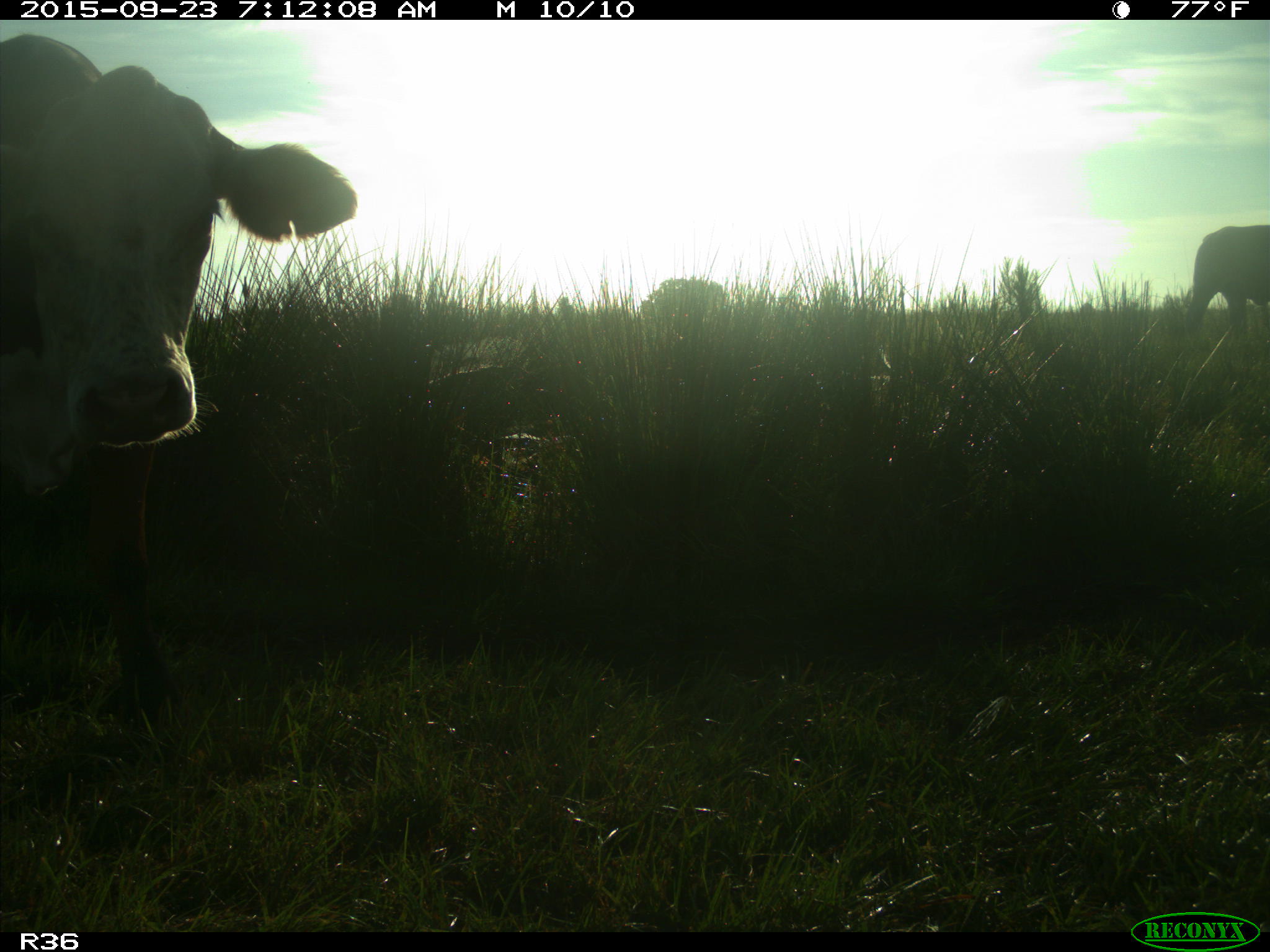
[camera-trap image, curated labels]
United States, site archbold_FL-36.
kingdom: Animalia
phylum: Chordata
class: Mammalia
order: Artiodactyla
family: Bovidae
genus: Bos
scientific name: Bos taurus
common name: domestic cow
Bos taurus (domestic cow).